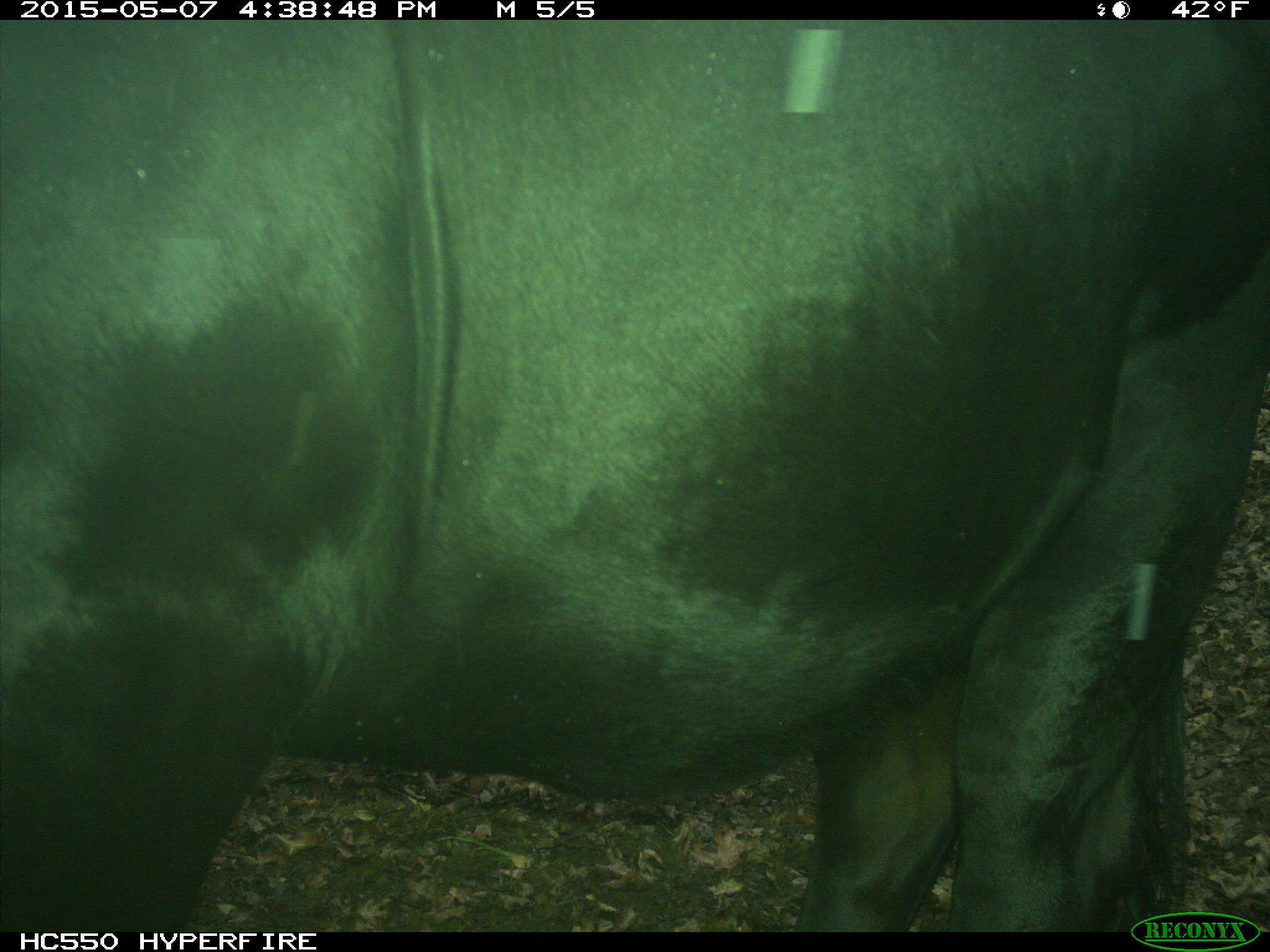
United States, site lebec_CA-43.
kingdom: Animalia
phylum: Chordata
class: Mammalia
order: Artiodactyla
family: Bovidae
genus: Bos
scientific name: Bos taurus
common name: domestic cow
Bos taurus (domestic cow).